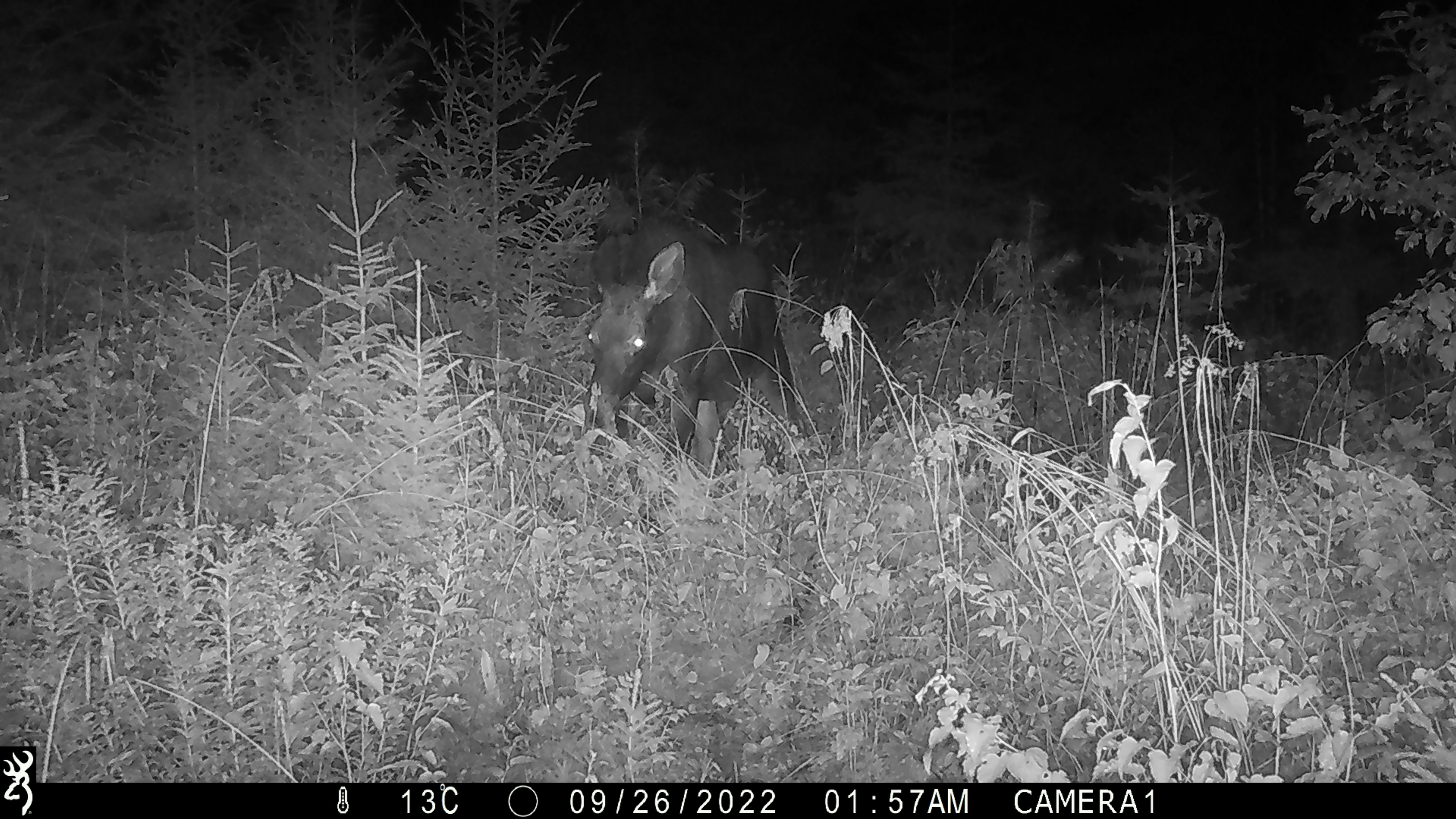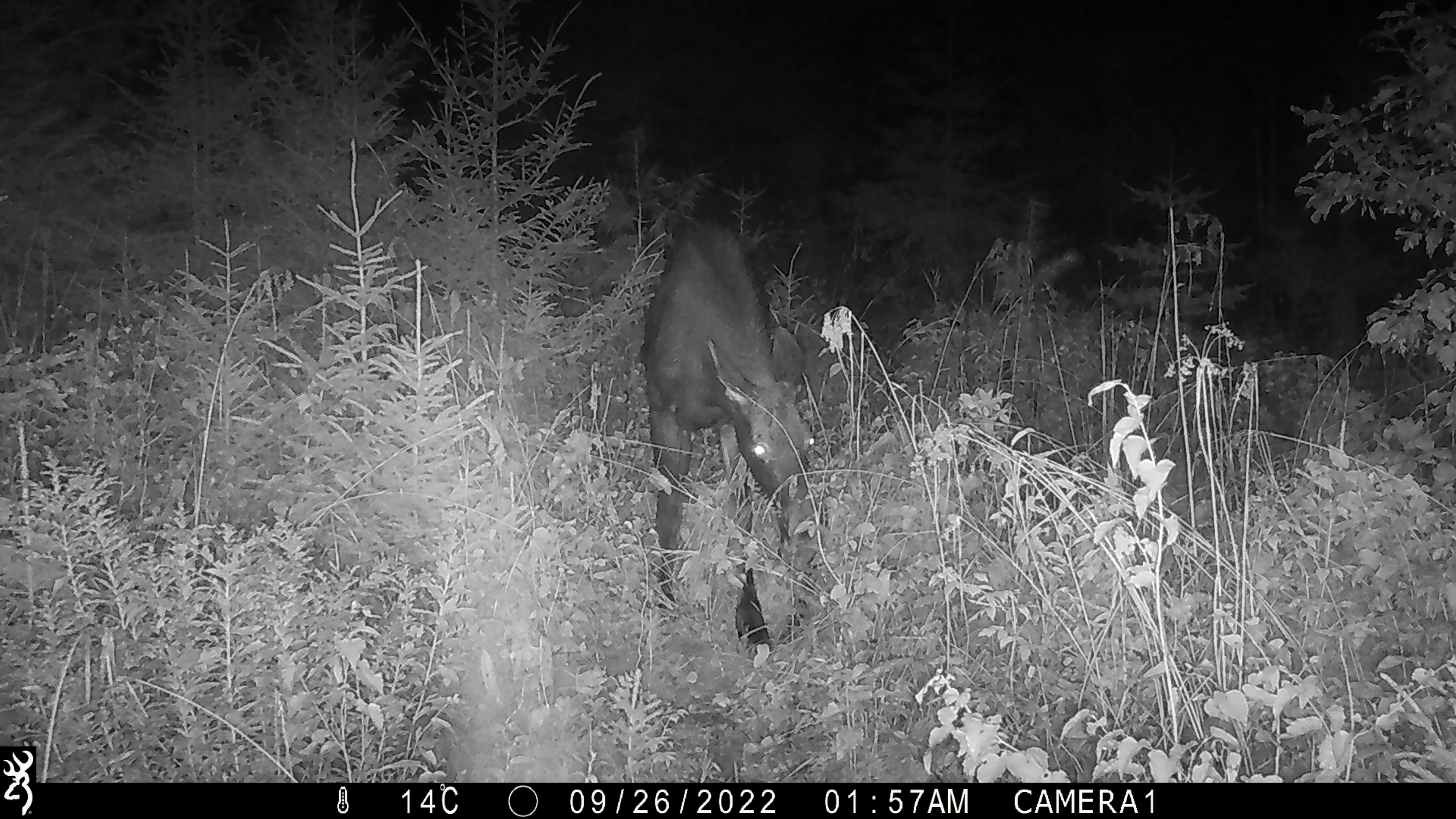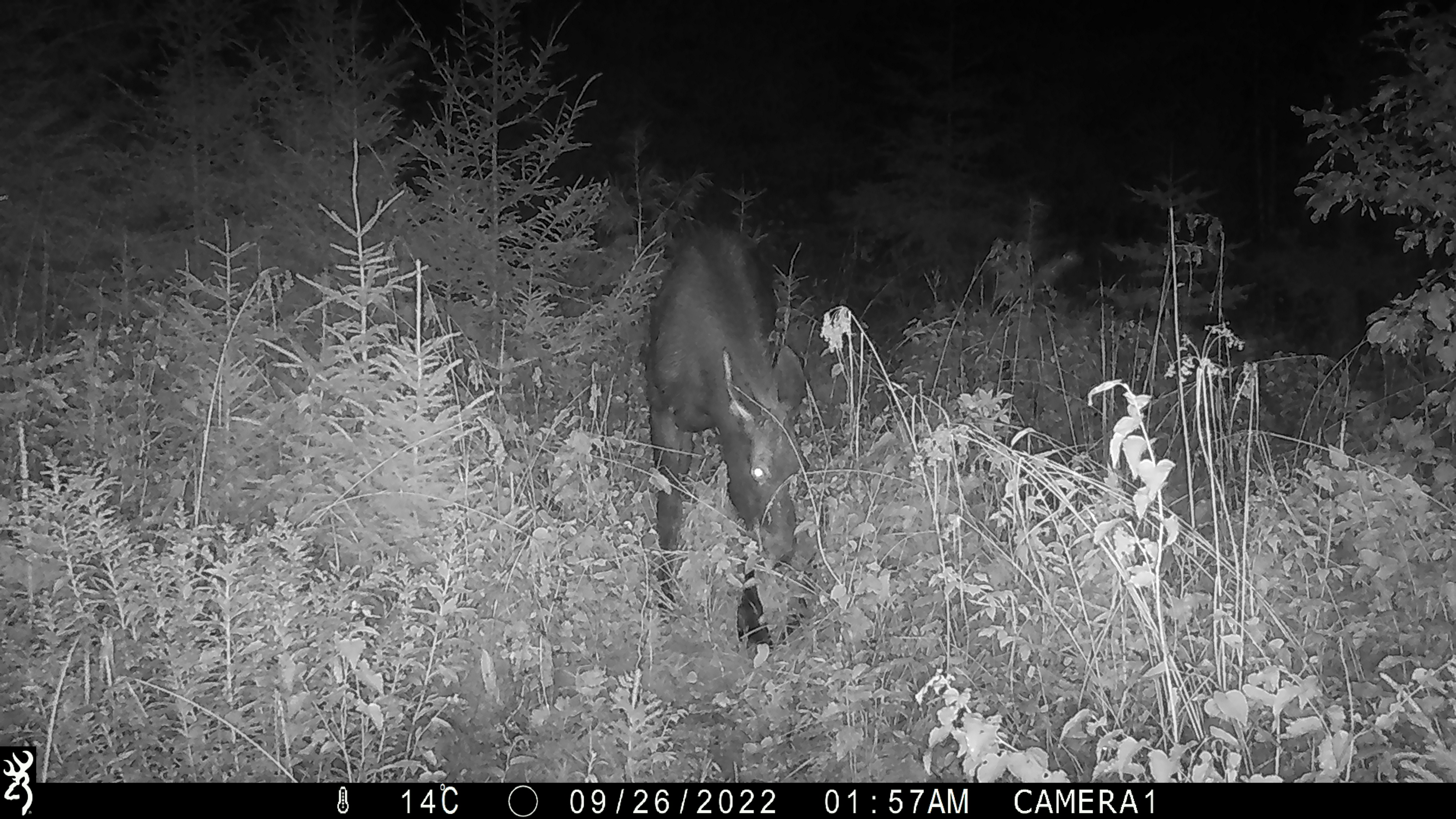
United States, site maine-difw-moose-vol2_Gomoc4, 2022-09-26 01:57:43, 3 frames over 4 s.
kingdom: Animalia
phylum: Chordata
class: Mammalia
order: Artiodactyla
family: Cervidae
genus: Alces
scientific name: Alces alces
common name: moose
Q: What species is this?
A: Moose (Alces alces).